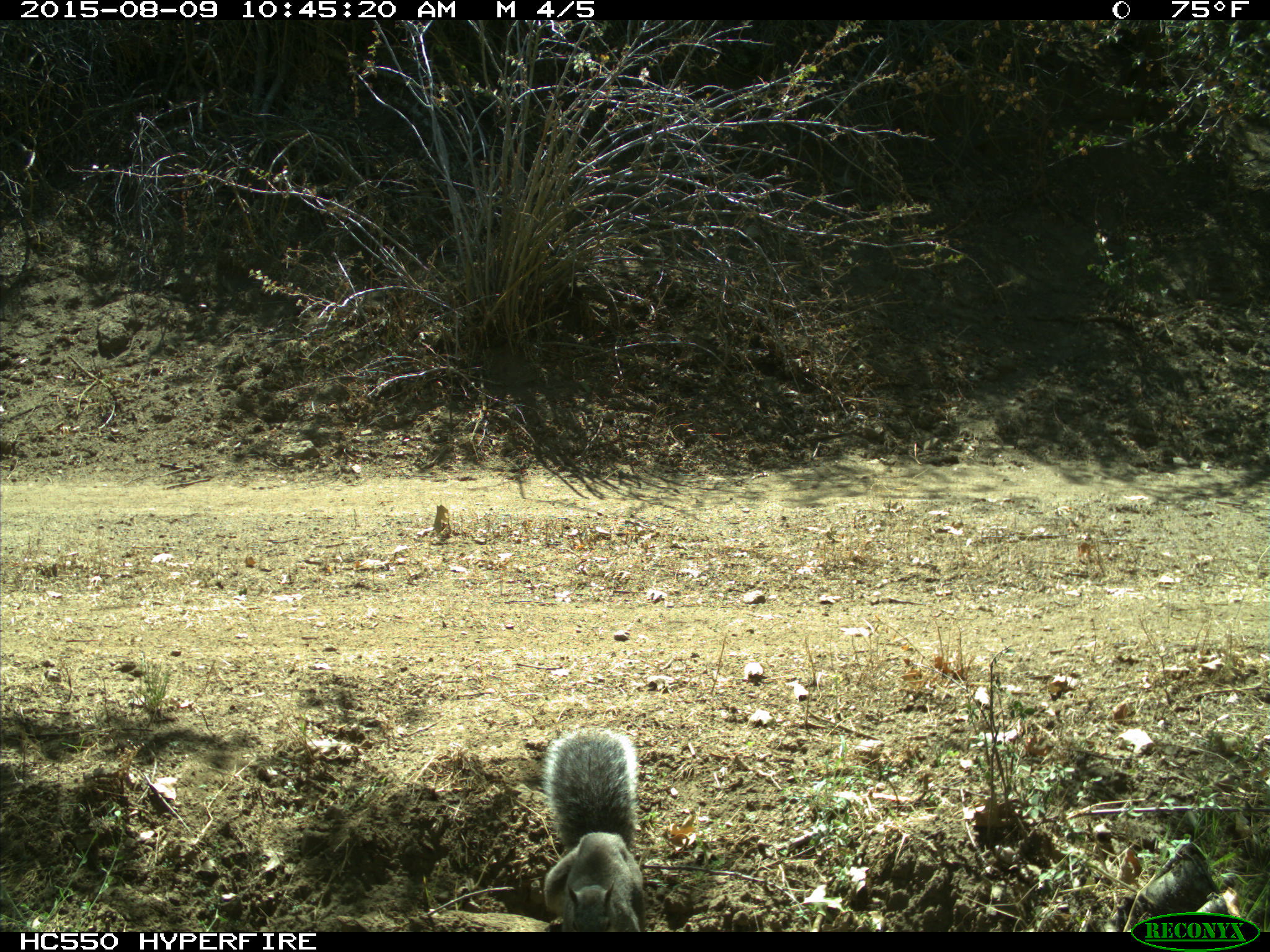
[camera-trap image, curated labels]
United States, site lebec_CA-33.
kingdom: Animalia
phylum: Chordata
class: Mammalia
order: Rodentia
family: Sciuridae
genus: Sciurus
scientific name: Sciurus carolinensis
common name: eastern gray squirrel